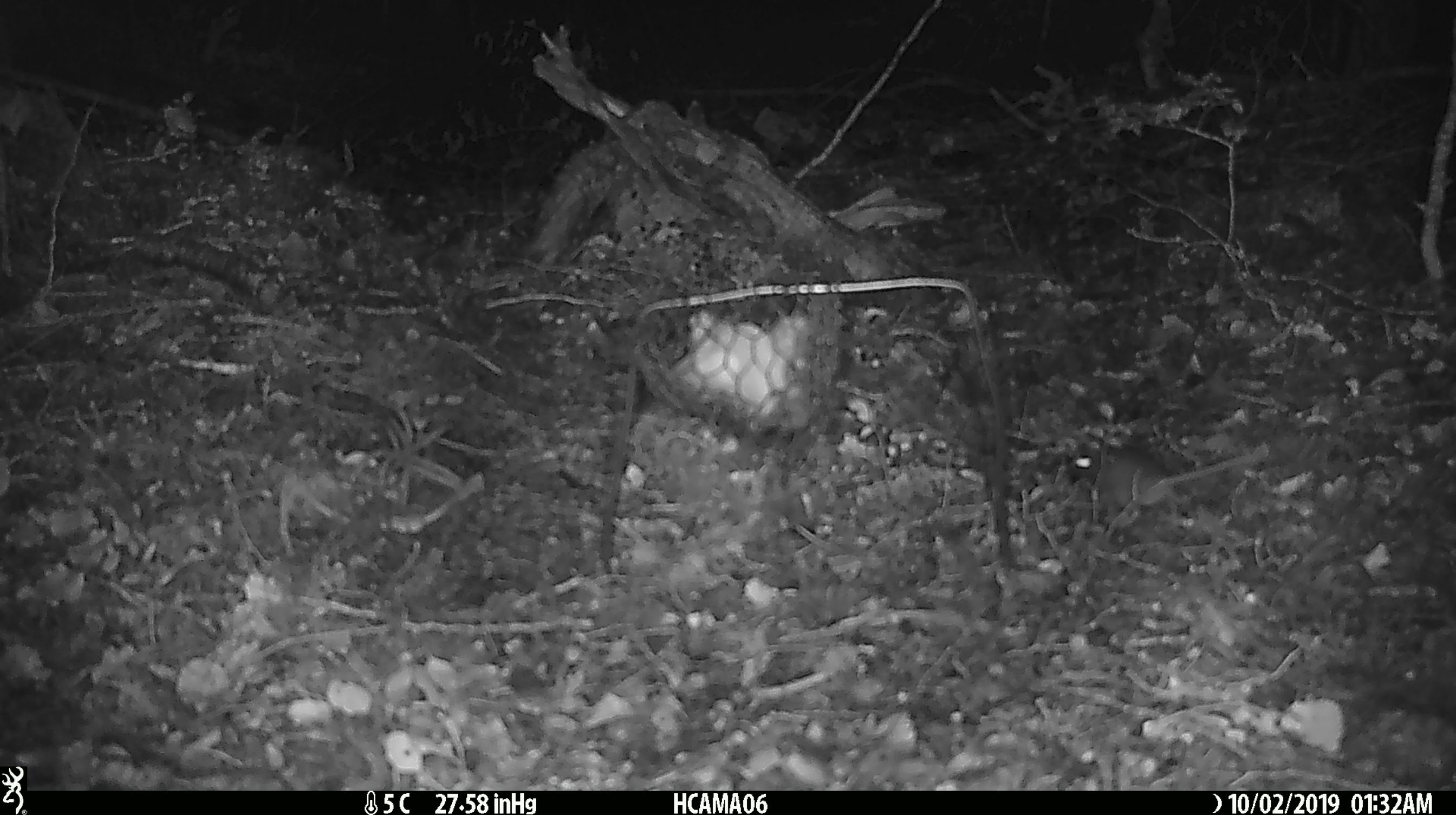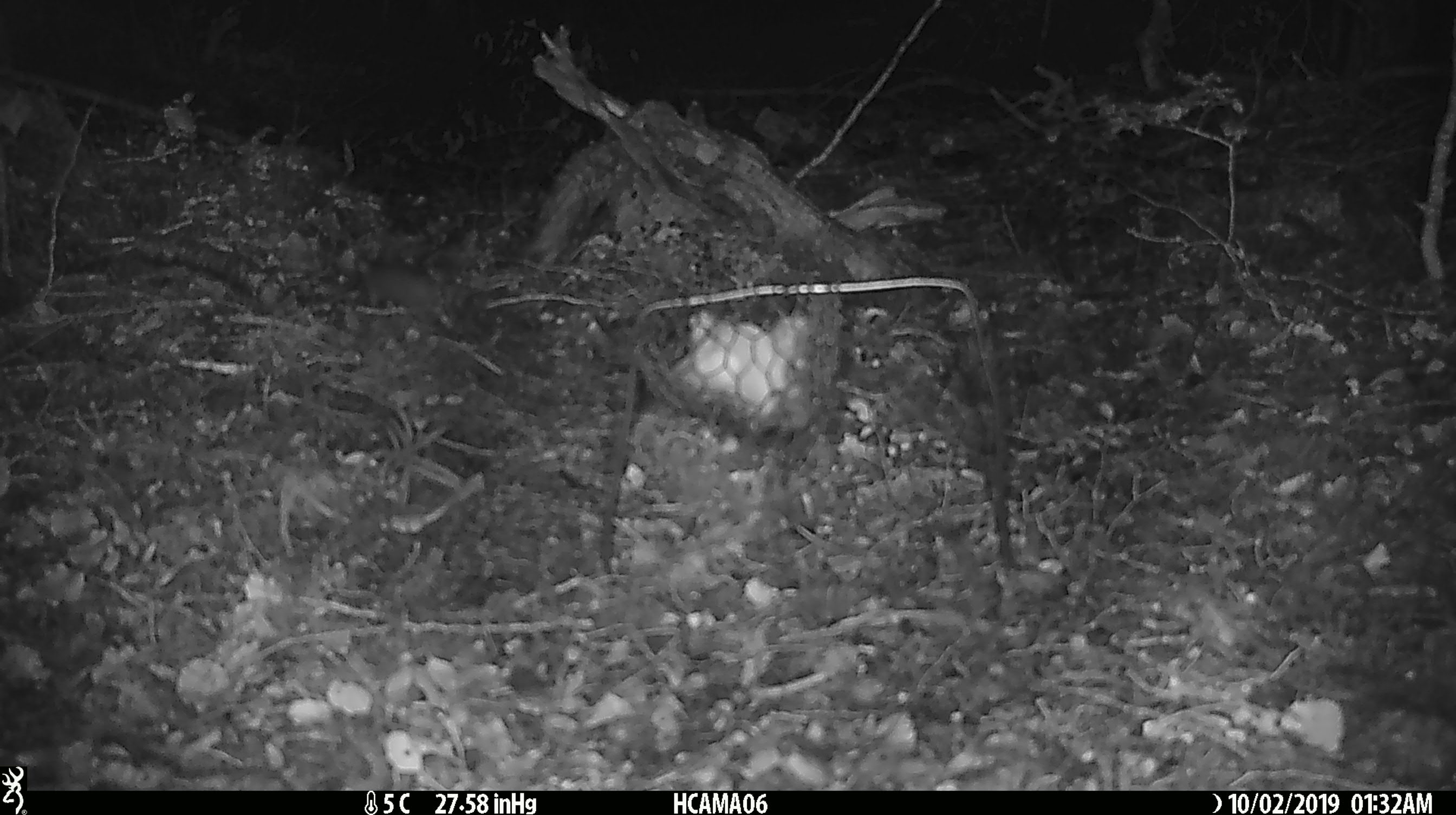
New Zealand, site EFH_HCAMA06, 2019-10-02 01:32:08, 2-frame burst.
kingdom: Animalia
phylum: Chordata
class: Mammalia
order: Rodentia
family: Muridae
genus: Mus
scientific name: Mus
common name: mouse